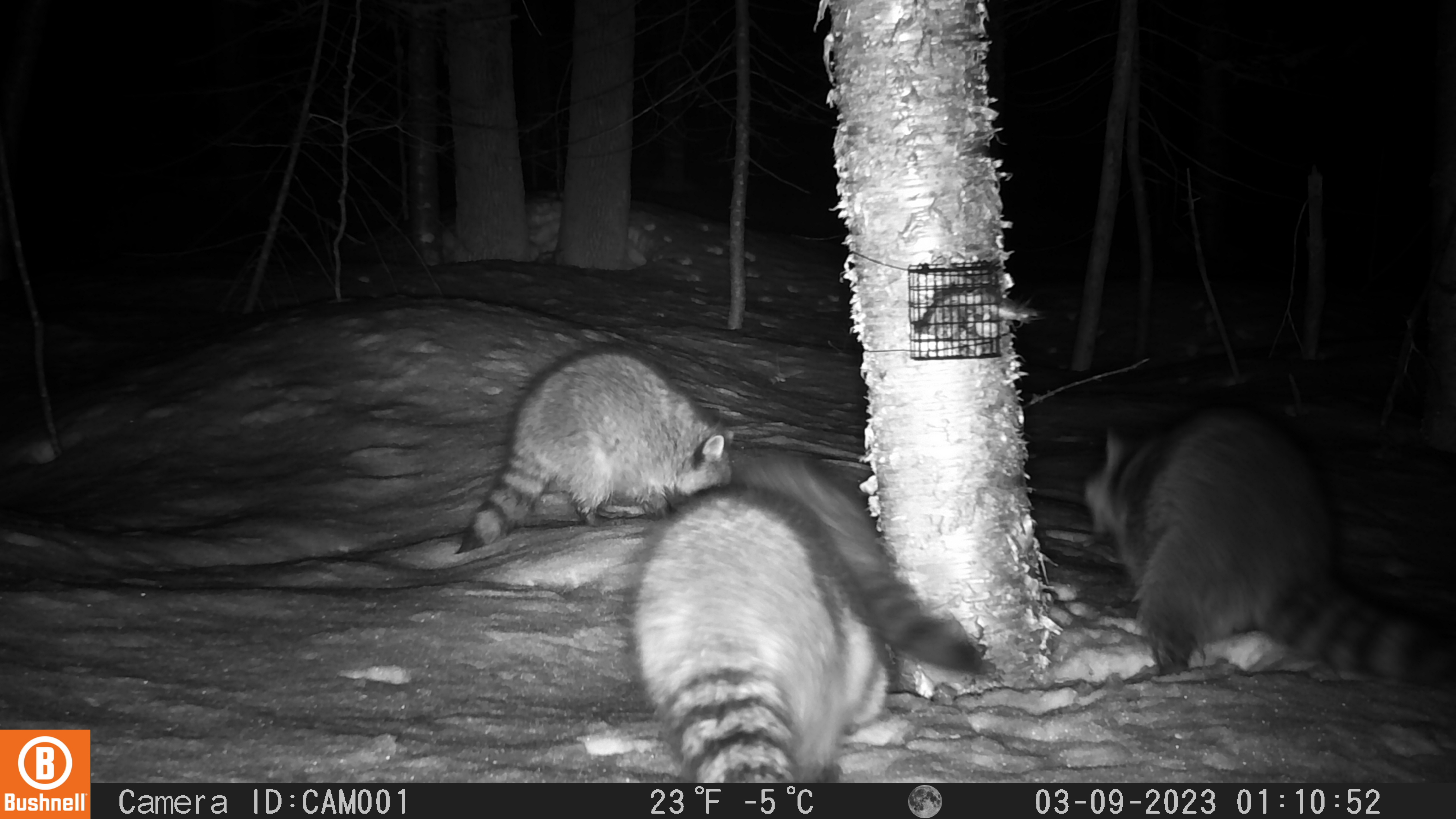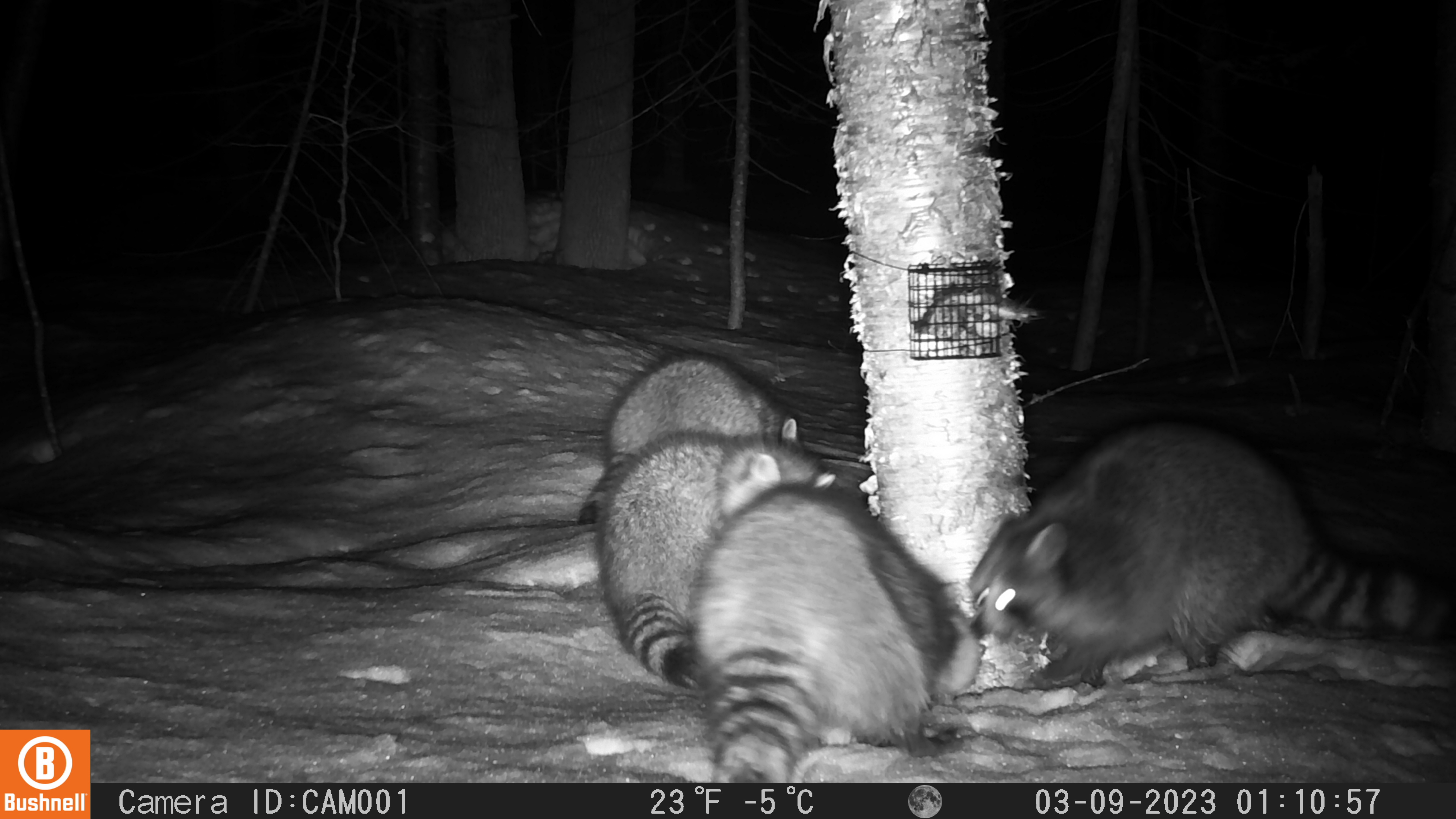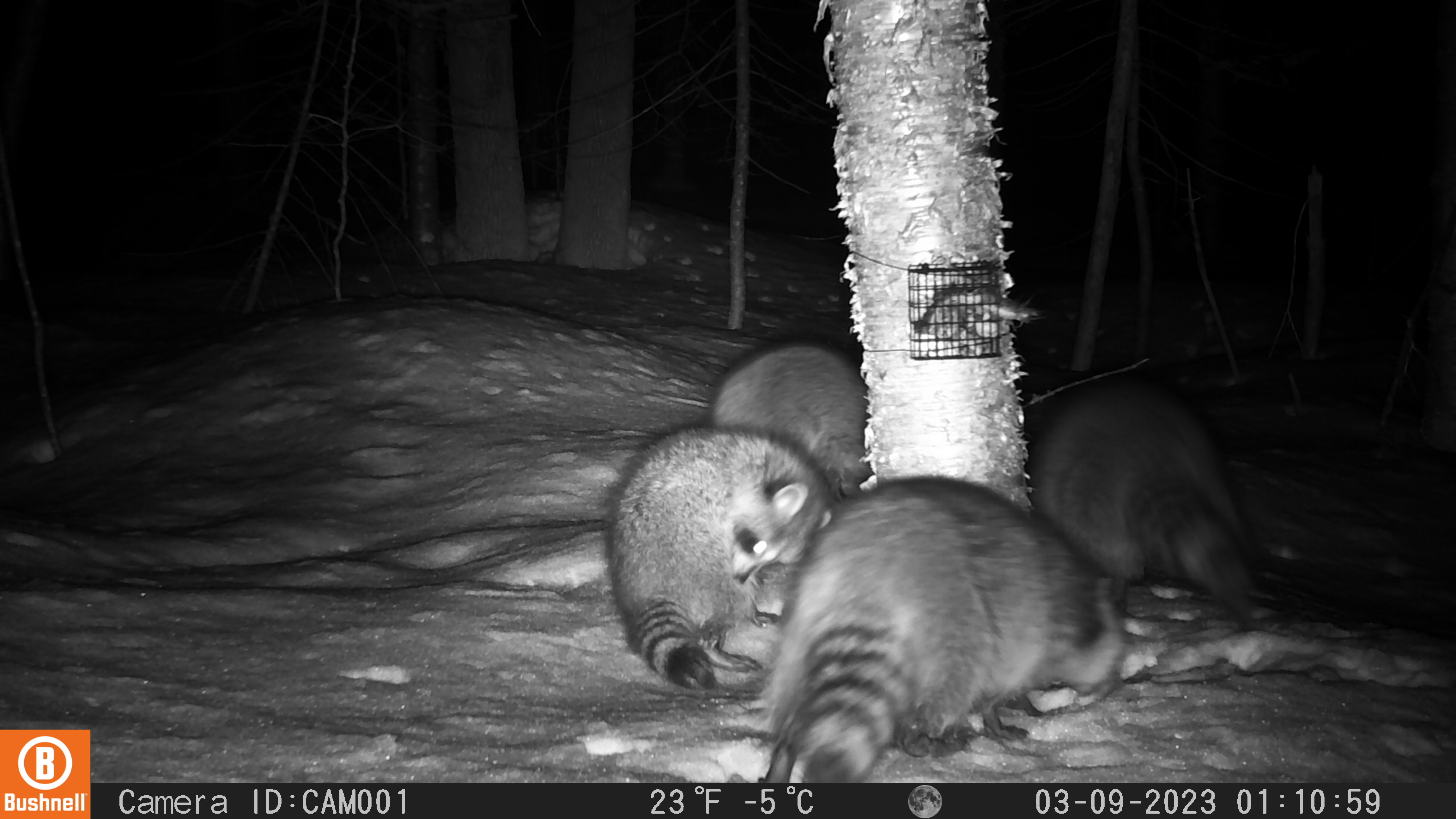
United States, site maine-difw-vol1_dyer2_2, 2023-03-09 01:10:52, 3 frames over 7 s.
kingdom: Animalia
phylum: Chordata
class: Mammalia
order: Carnivora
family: Procyonidae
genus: Procyon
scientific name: Procyon lotor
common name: raccoon